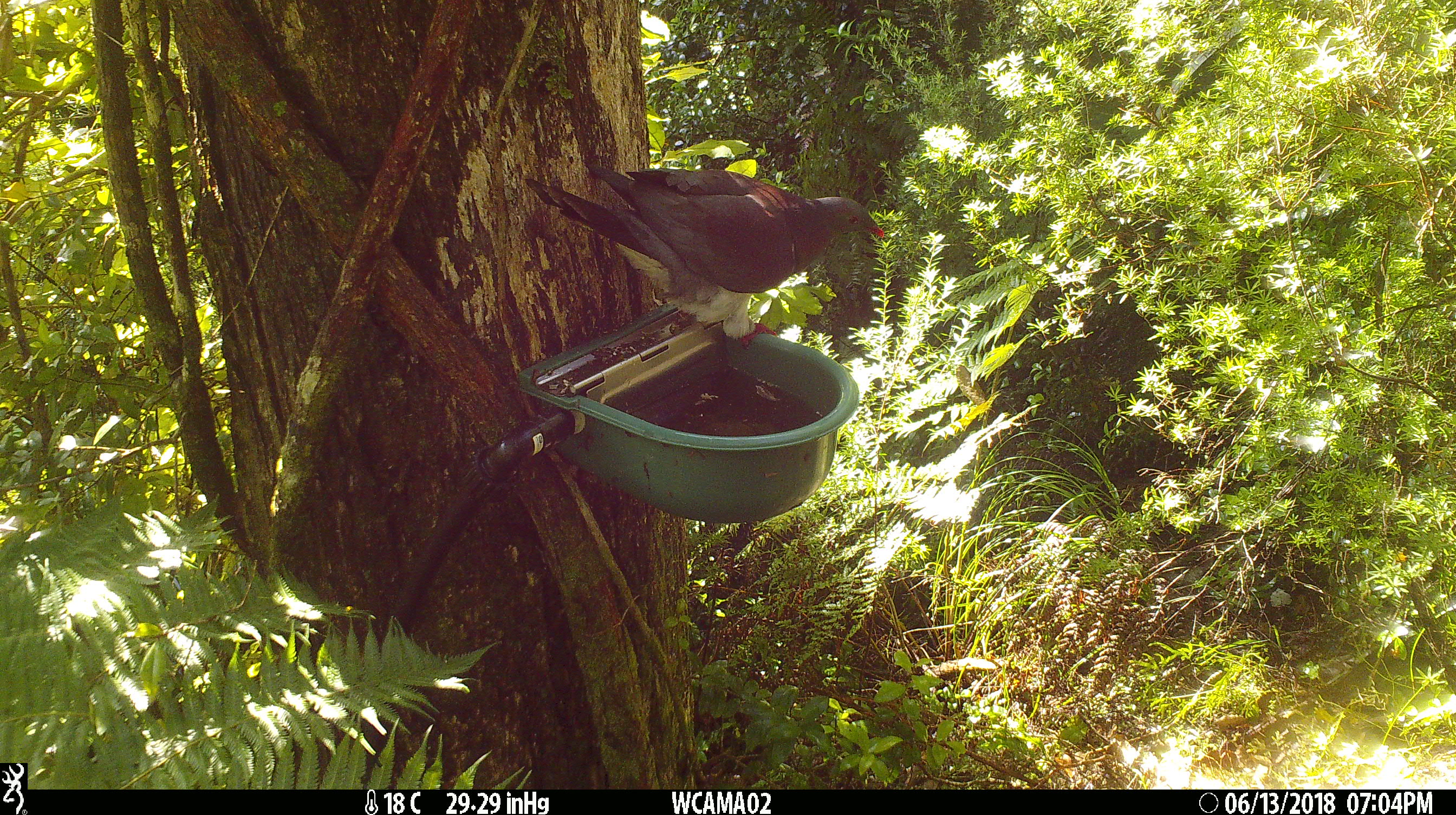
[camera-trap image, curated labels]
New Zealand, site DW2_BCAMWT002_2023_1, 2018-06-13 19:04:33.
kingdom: Animalia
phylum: Chordata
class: Aves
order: Columbiformes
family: Columbidae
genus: Hemiphaga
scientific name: Hemiphaga novaeseelandiae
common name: new zealand pigeon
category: kereru